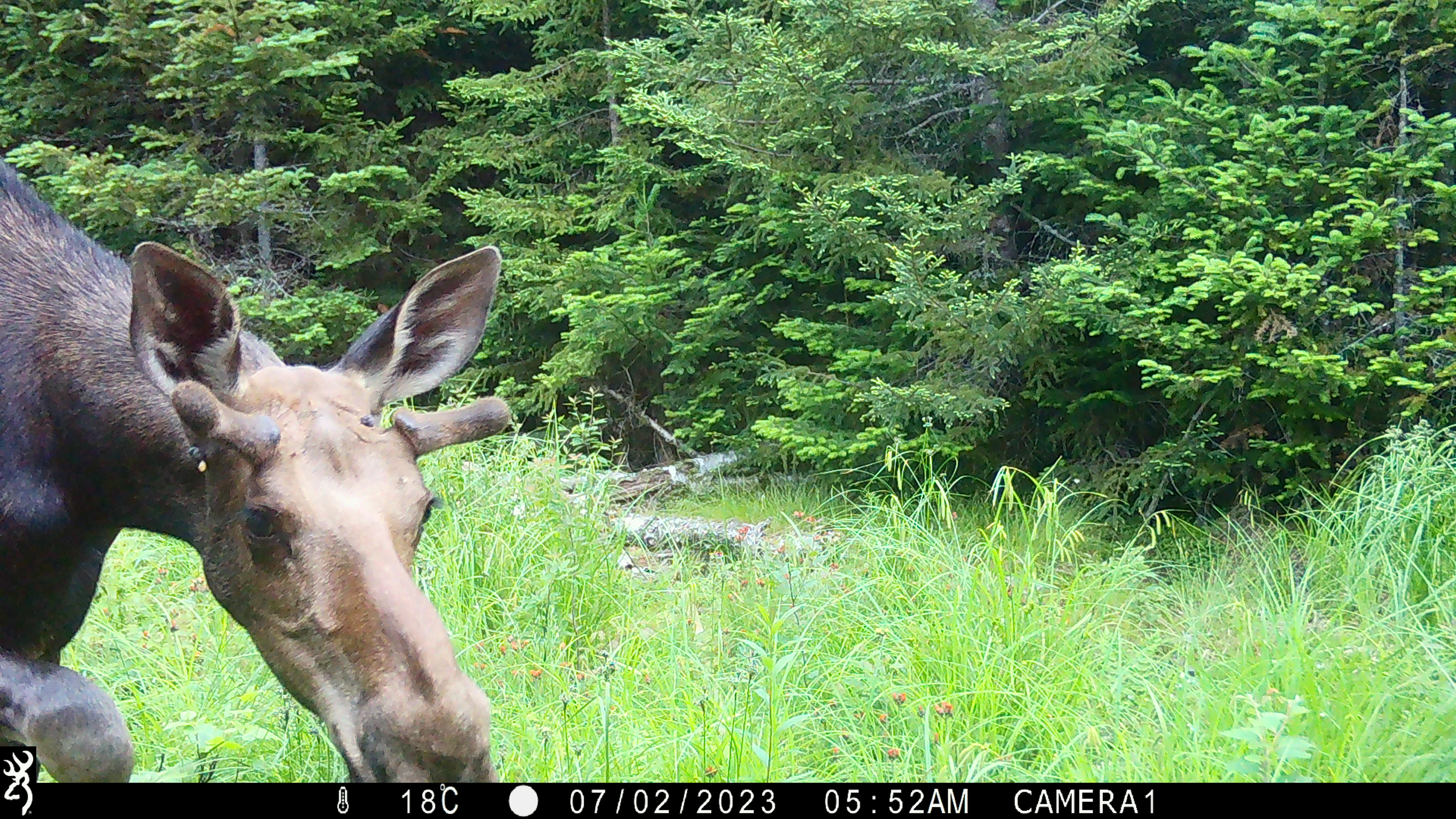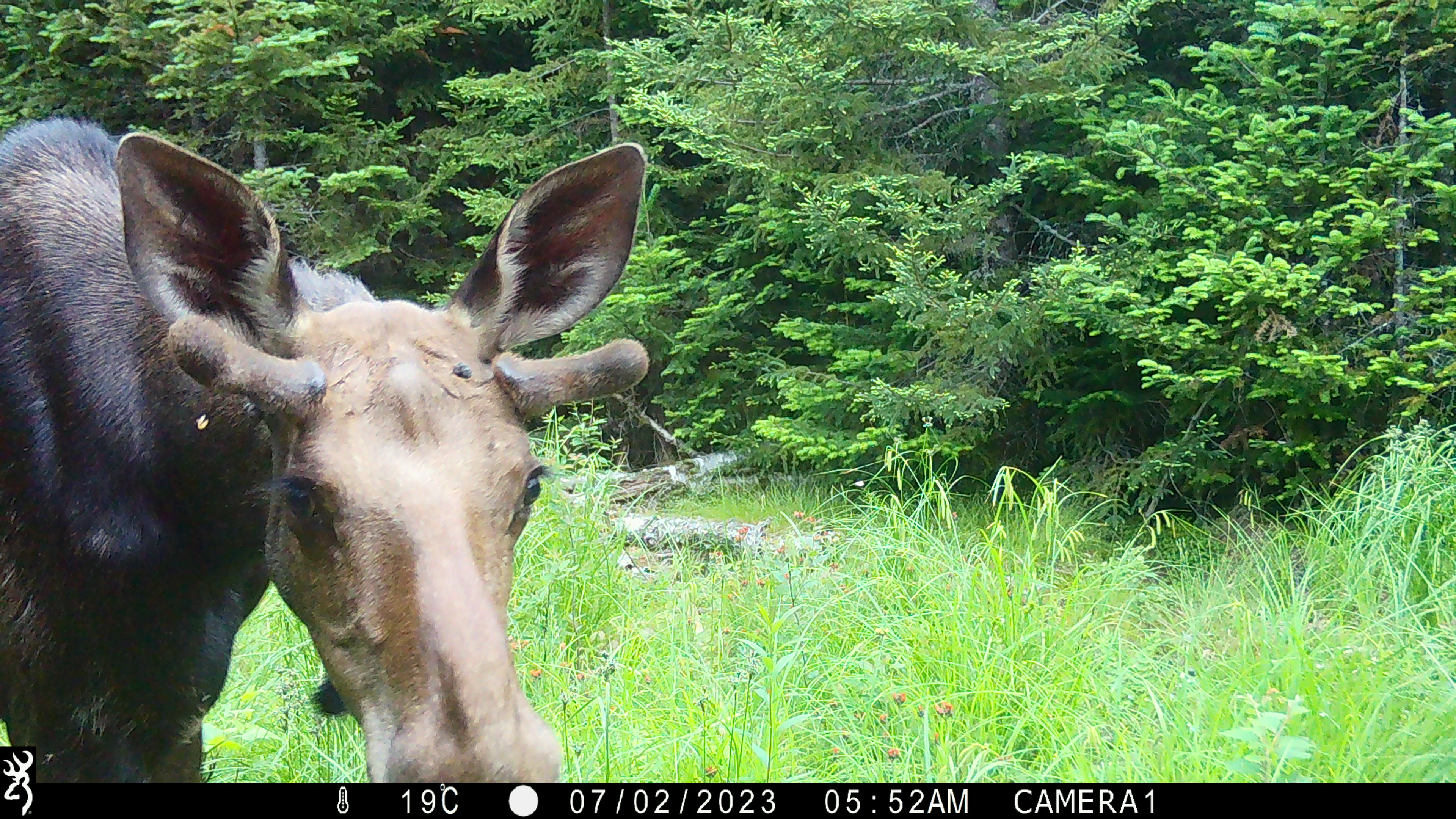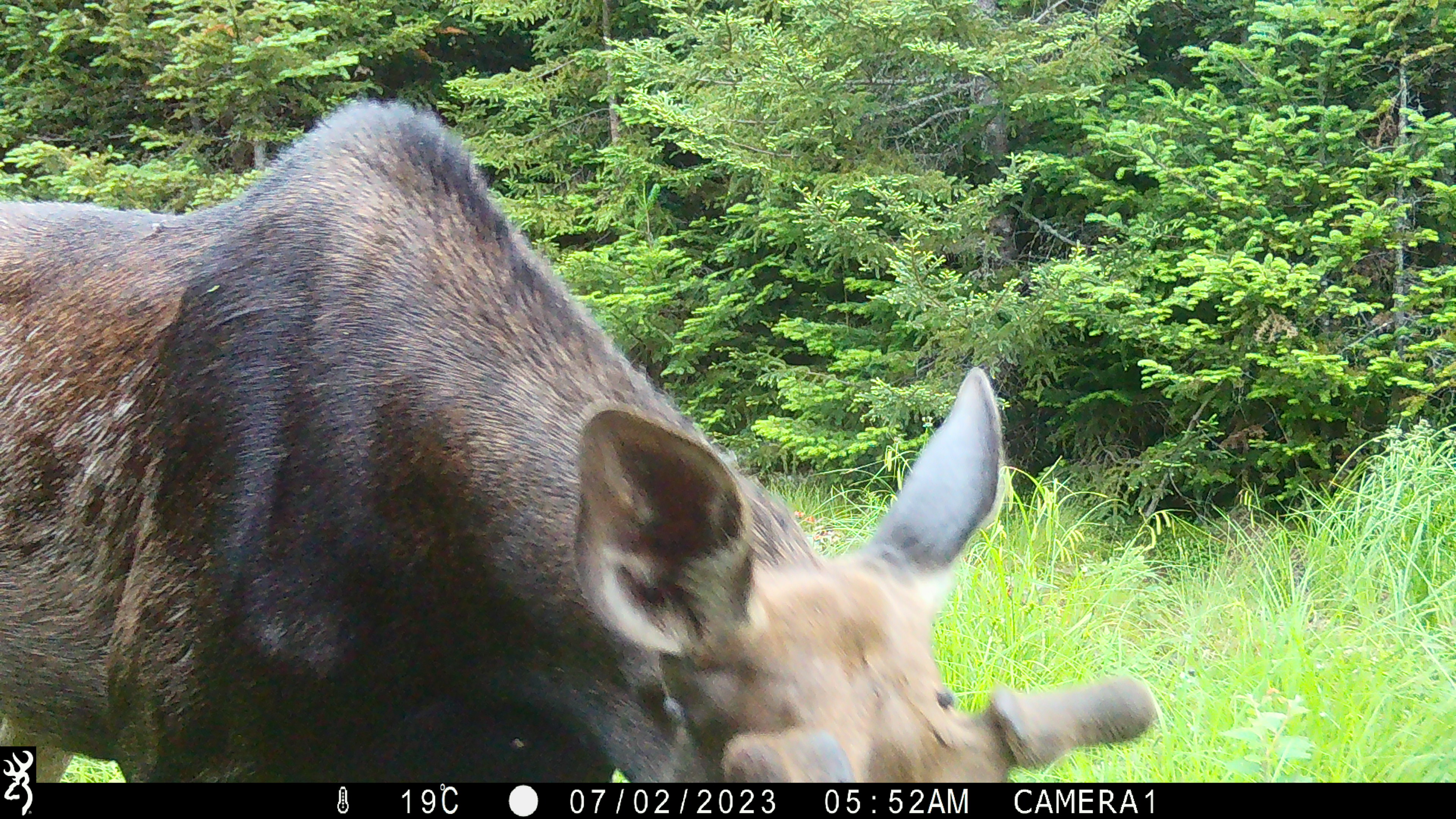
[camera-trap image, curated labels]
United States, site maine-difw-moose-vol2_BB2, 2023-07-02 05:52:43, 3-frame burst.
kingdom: Animalia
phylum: Chordata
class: Mammalia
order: Artiodactyla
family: Cervidae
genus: Alces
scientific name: Alces alces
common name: moose